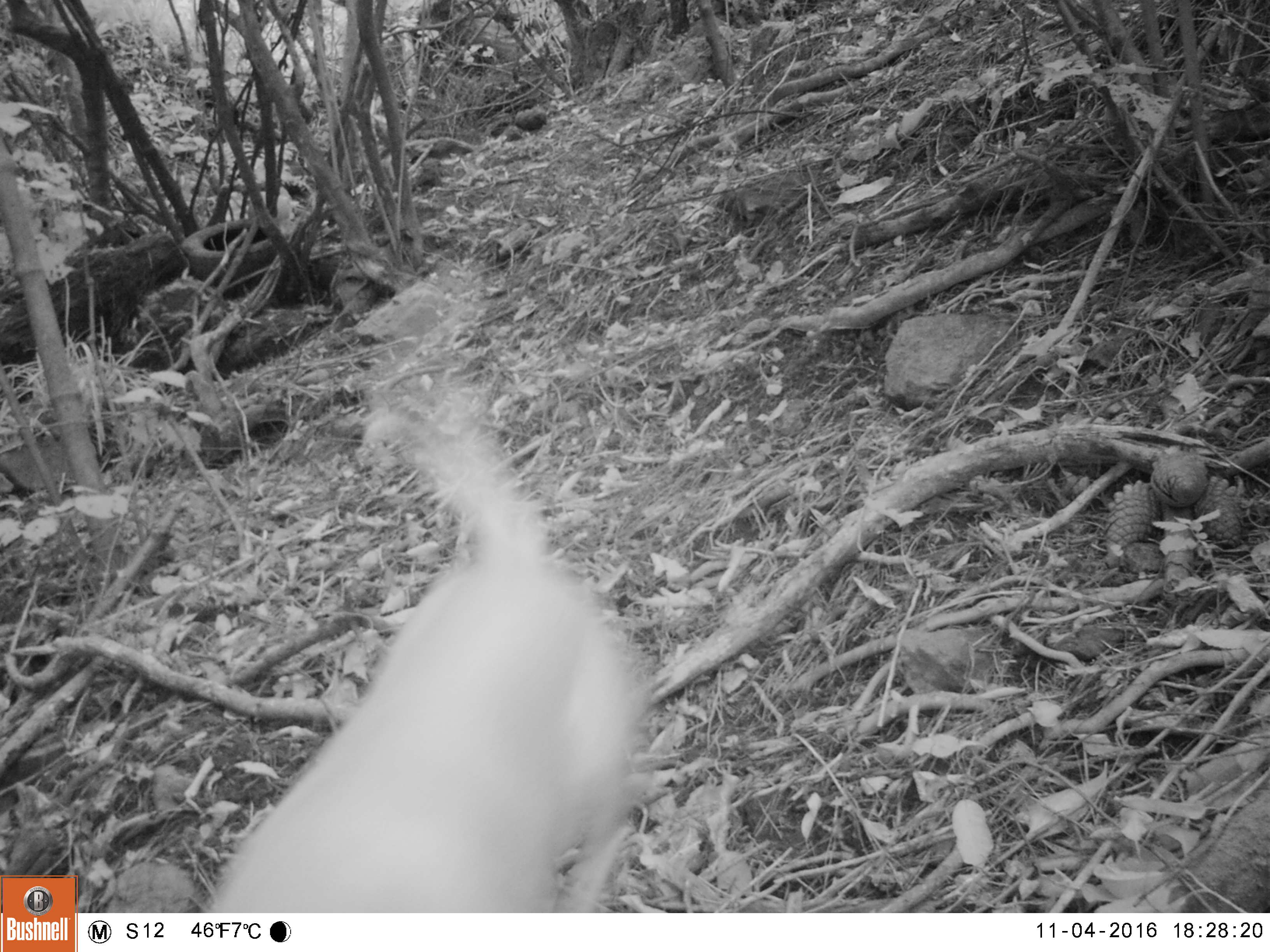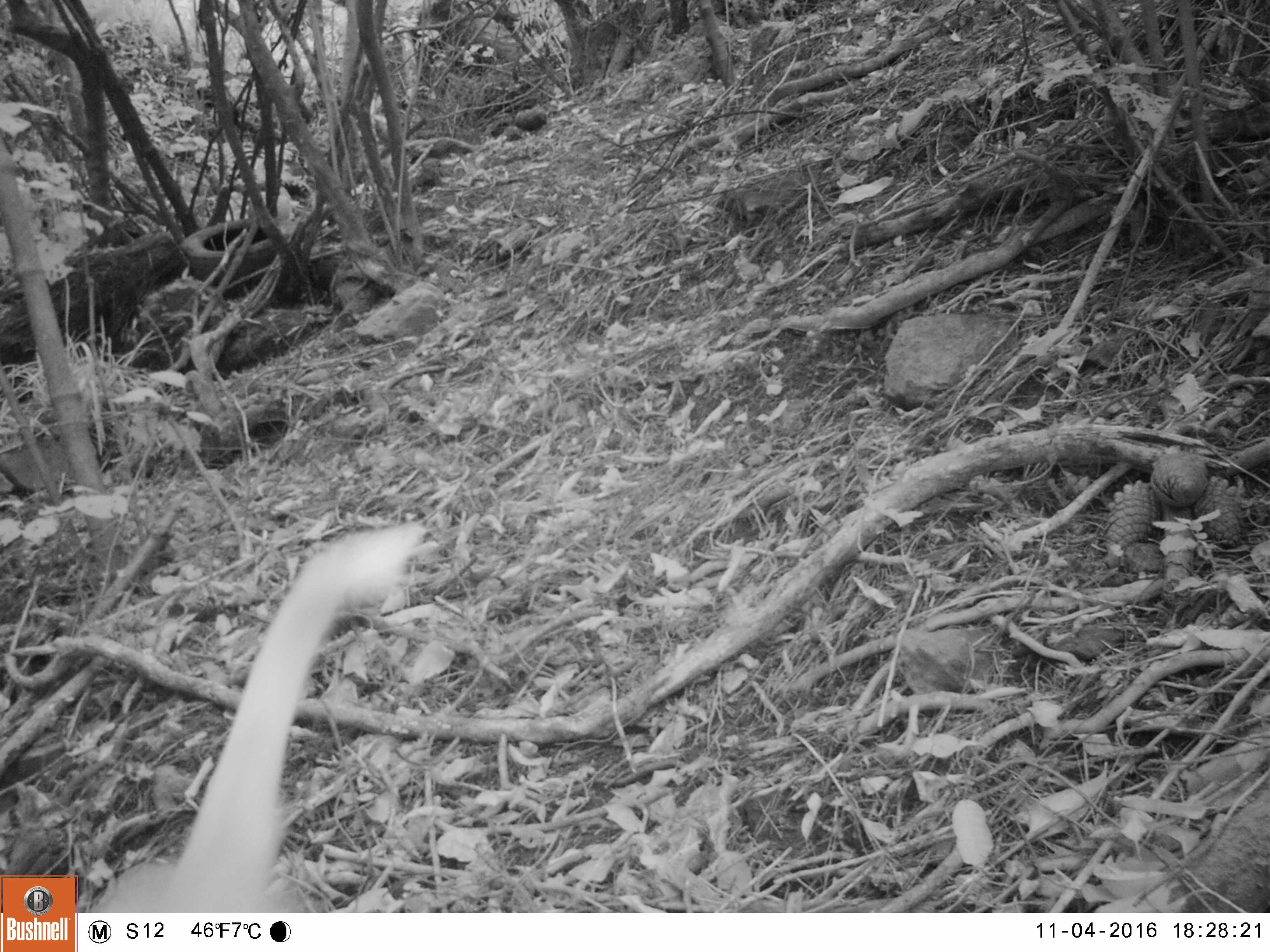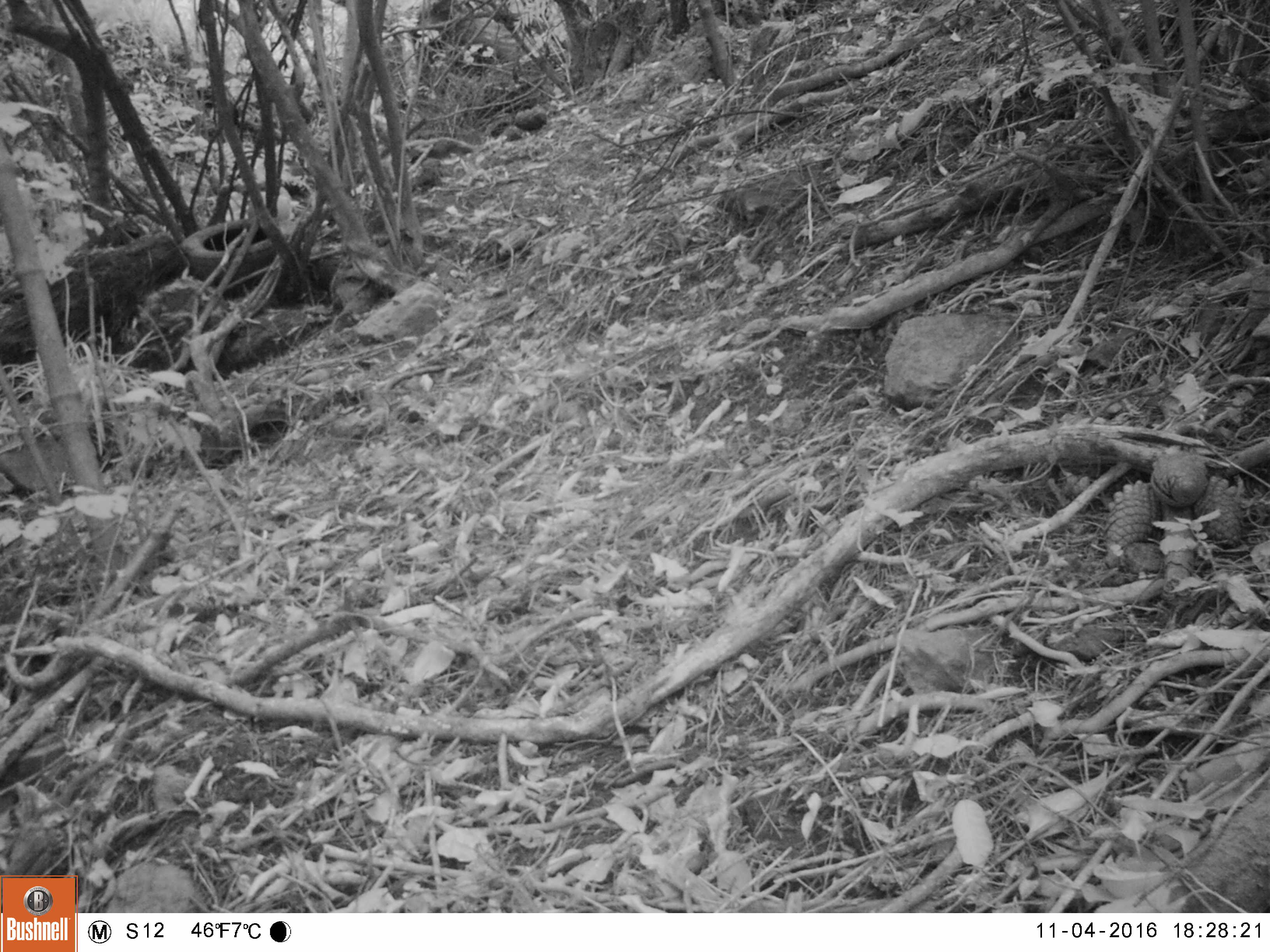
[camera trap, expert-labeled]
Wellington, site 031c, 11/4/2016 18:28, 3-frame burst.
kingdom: Animalia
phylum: Chordata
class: Mammalia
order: Carnivora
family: Felidae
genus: Felis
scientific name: Felis catus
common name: cat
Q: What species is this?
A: Cat (Felis catus).